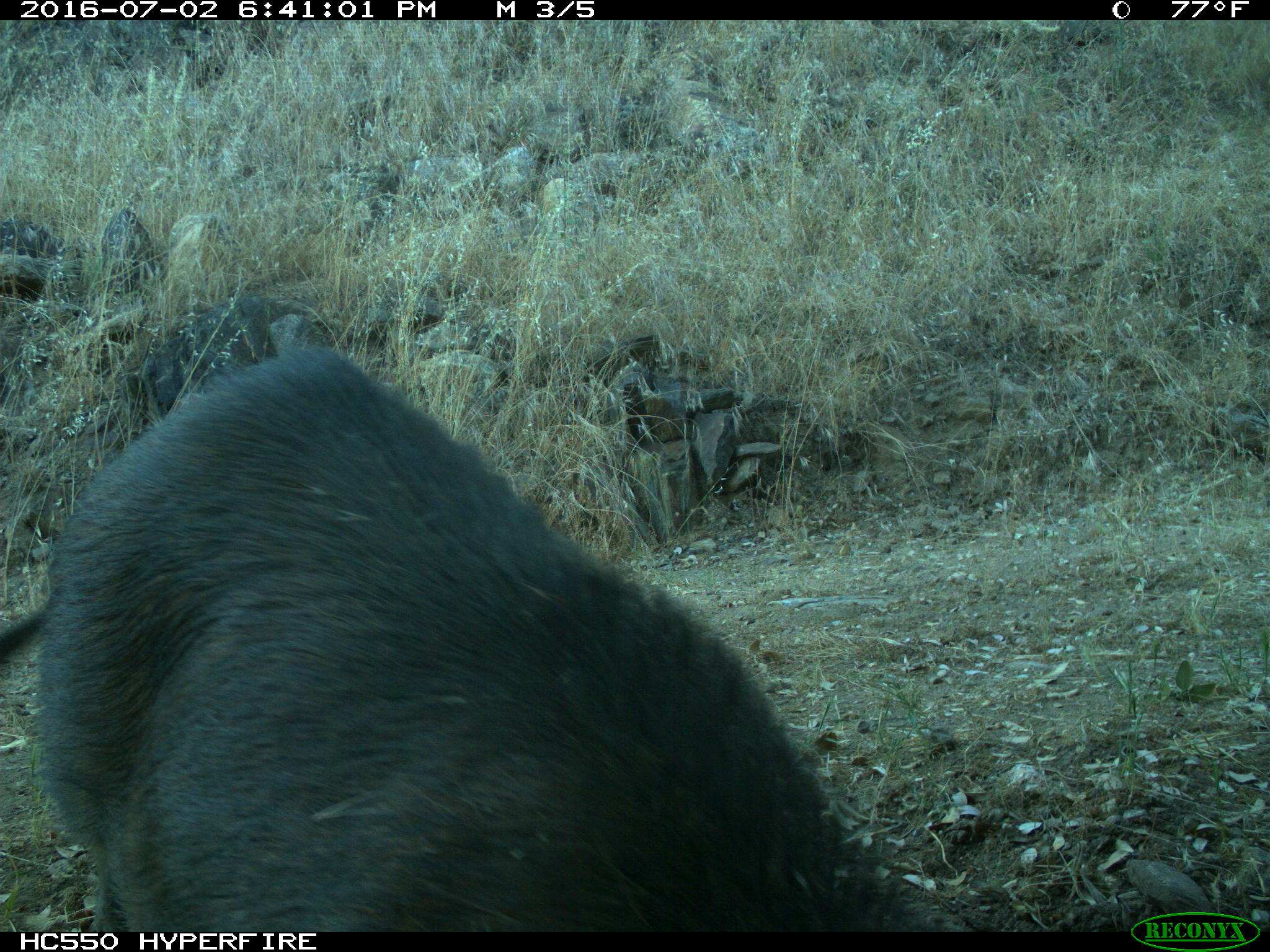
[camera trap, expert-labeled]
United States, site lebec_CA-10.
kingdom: Animalia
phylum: Chordata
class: Mammalia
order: Artiodactyla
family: Suidae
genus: Sus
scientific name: Sus scrofa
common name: wild boar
Sus scrofa (wild boar).